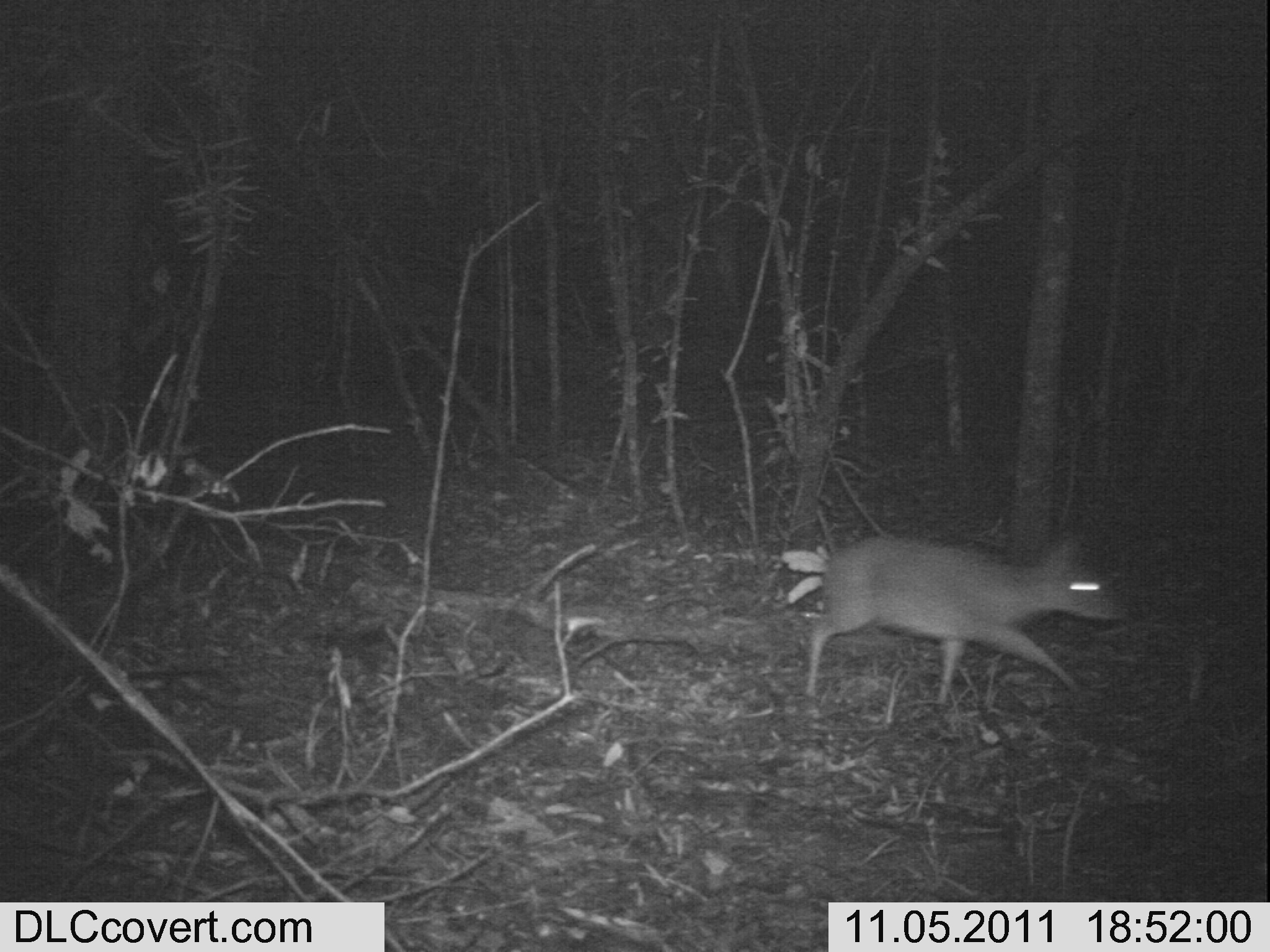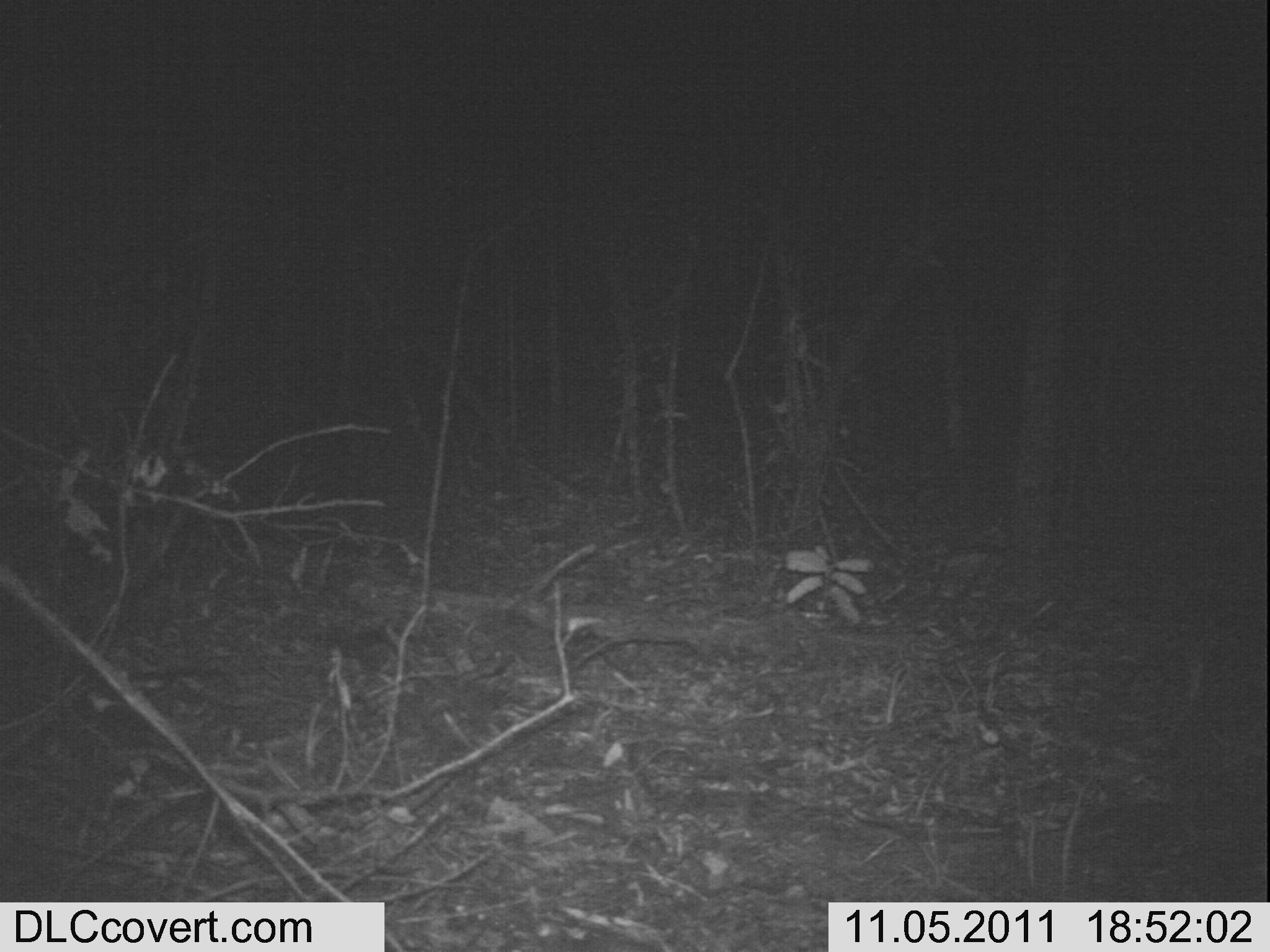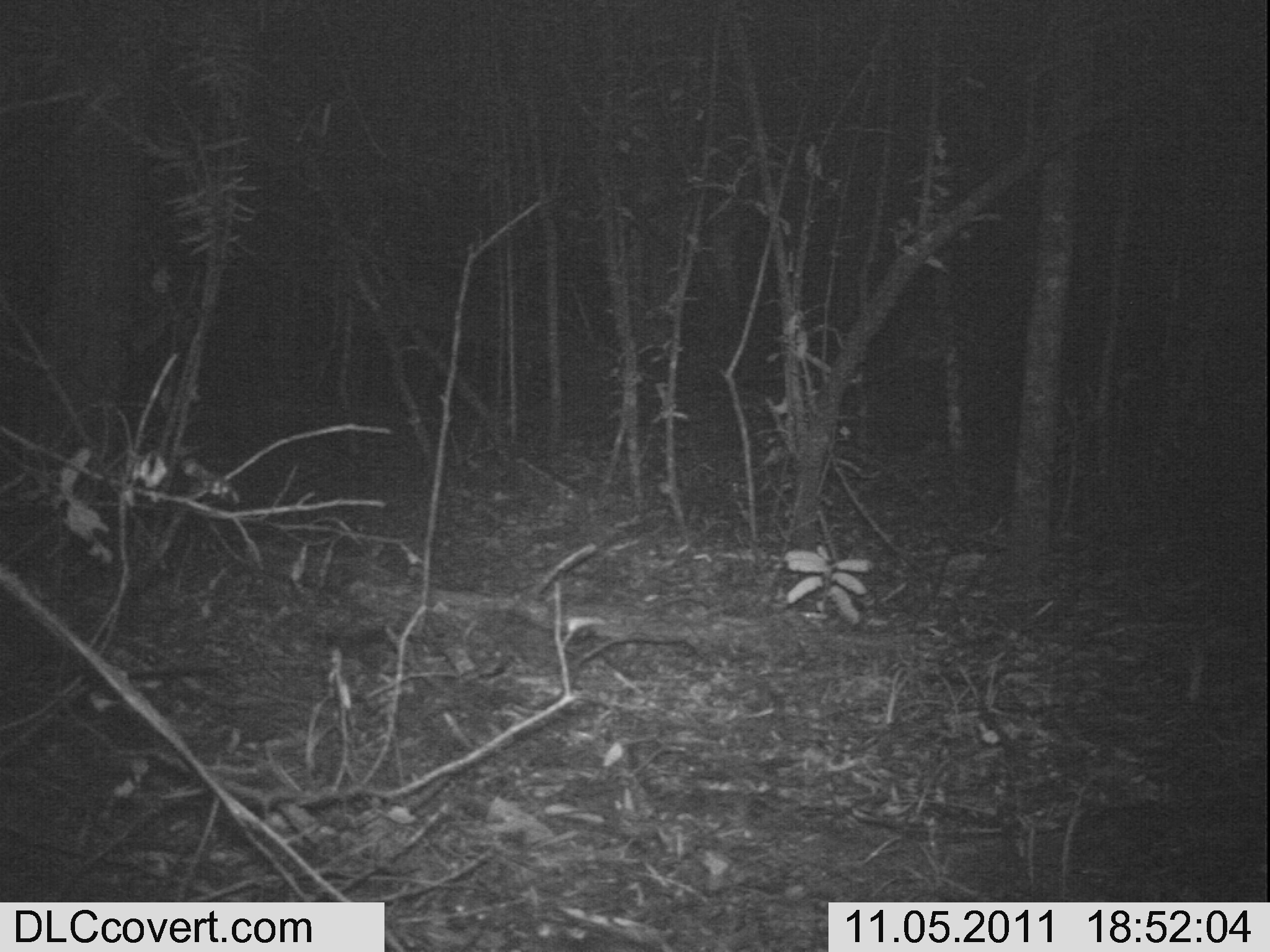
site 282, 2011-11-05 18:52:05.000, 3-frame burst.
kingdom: Animalia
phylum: Chordata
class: Mammalia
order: Artiodactyla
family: Bovidae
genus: Nesotragus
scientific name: Nesotragus moschatus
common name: suni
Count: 1.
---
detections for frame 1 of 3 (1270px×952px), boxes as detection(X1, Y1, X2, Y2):
nesotragus moschatus: detection(802, 533, 1131, 719)